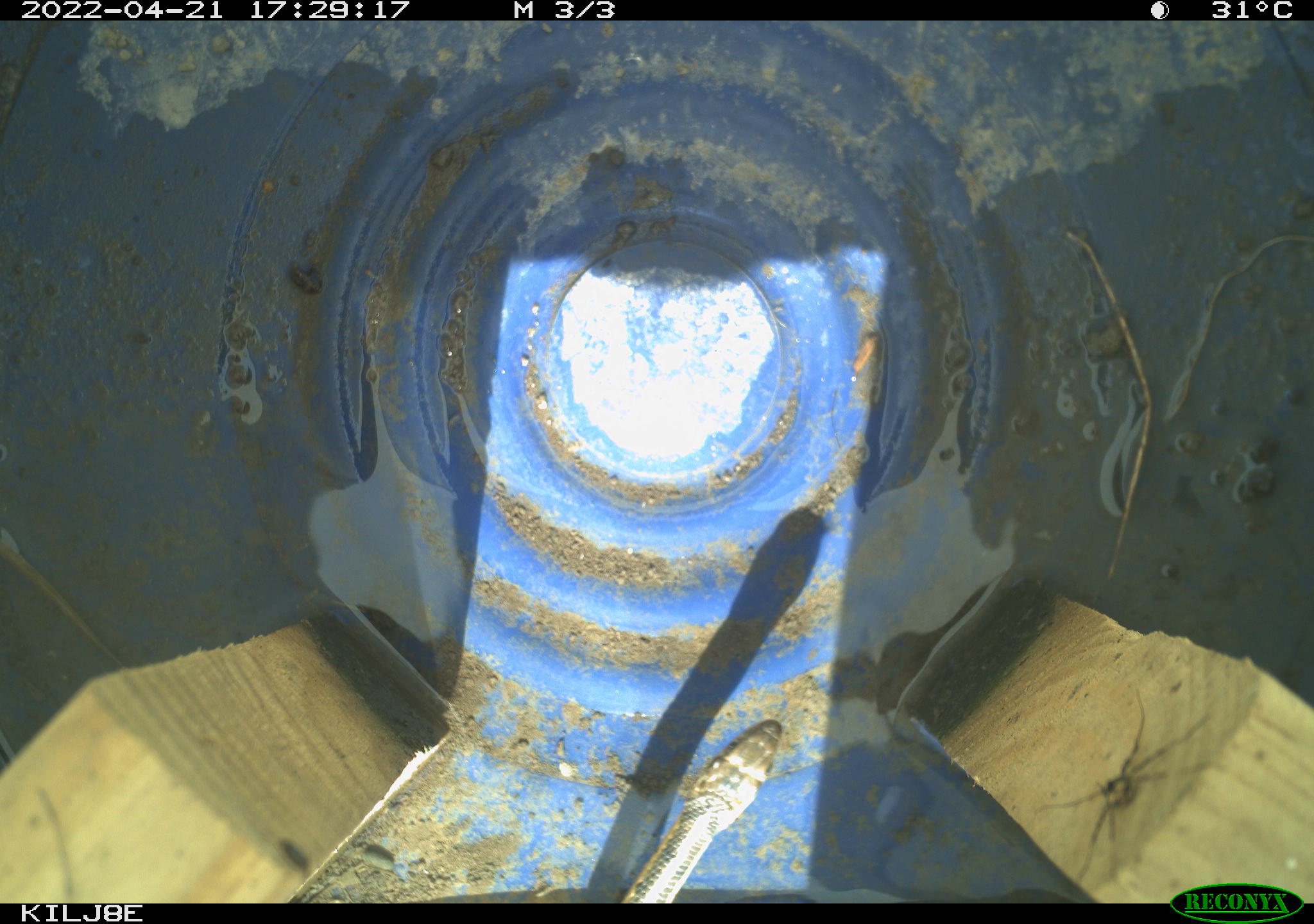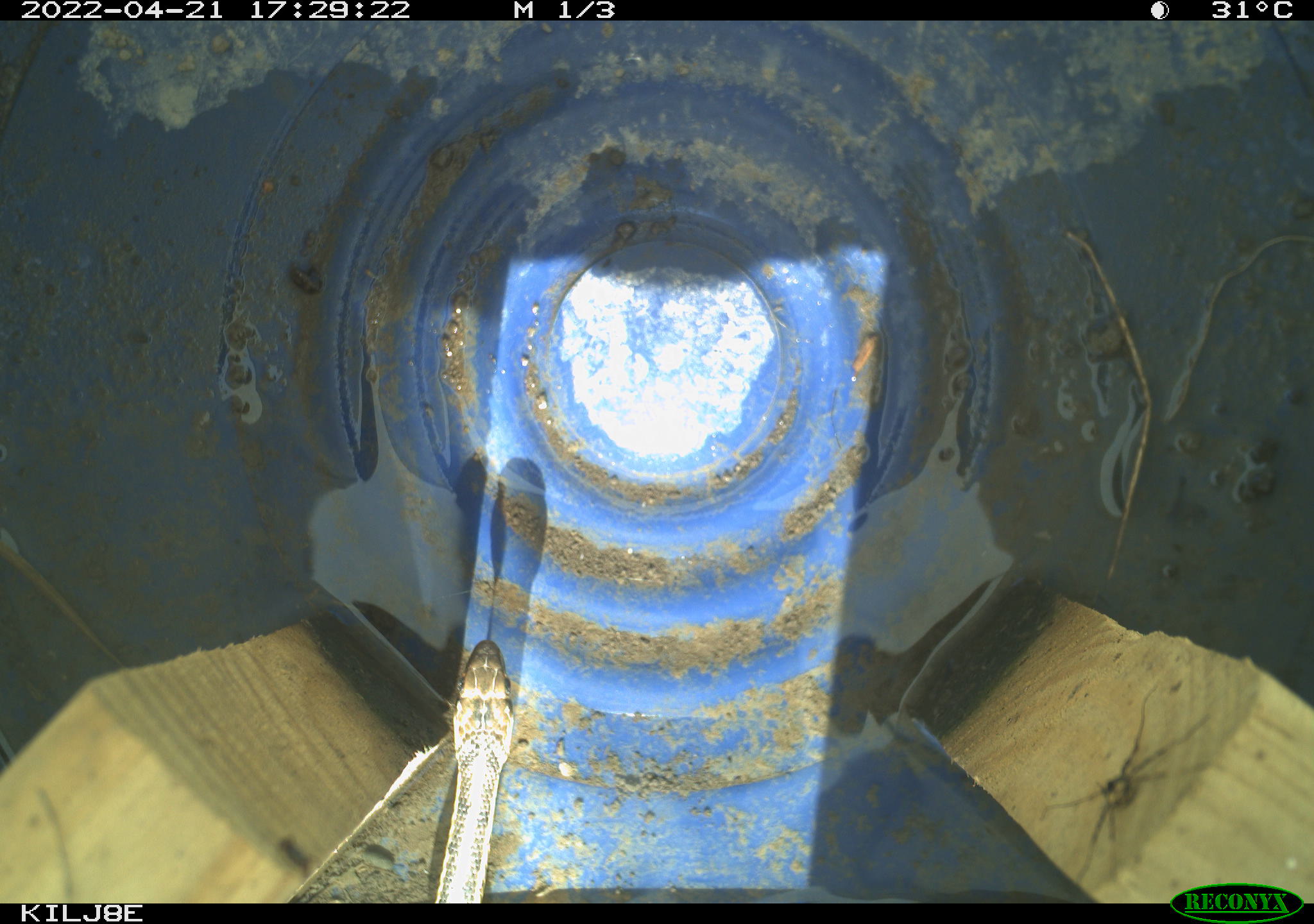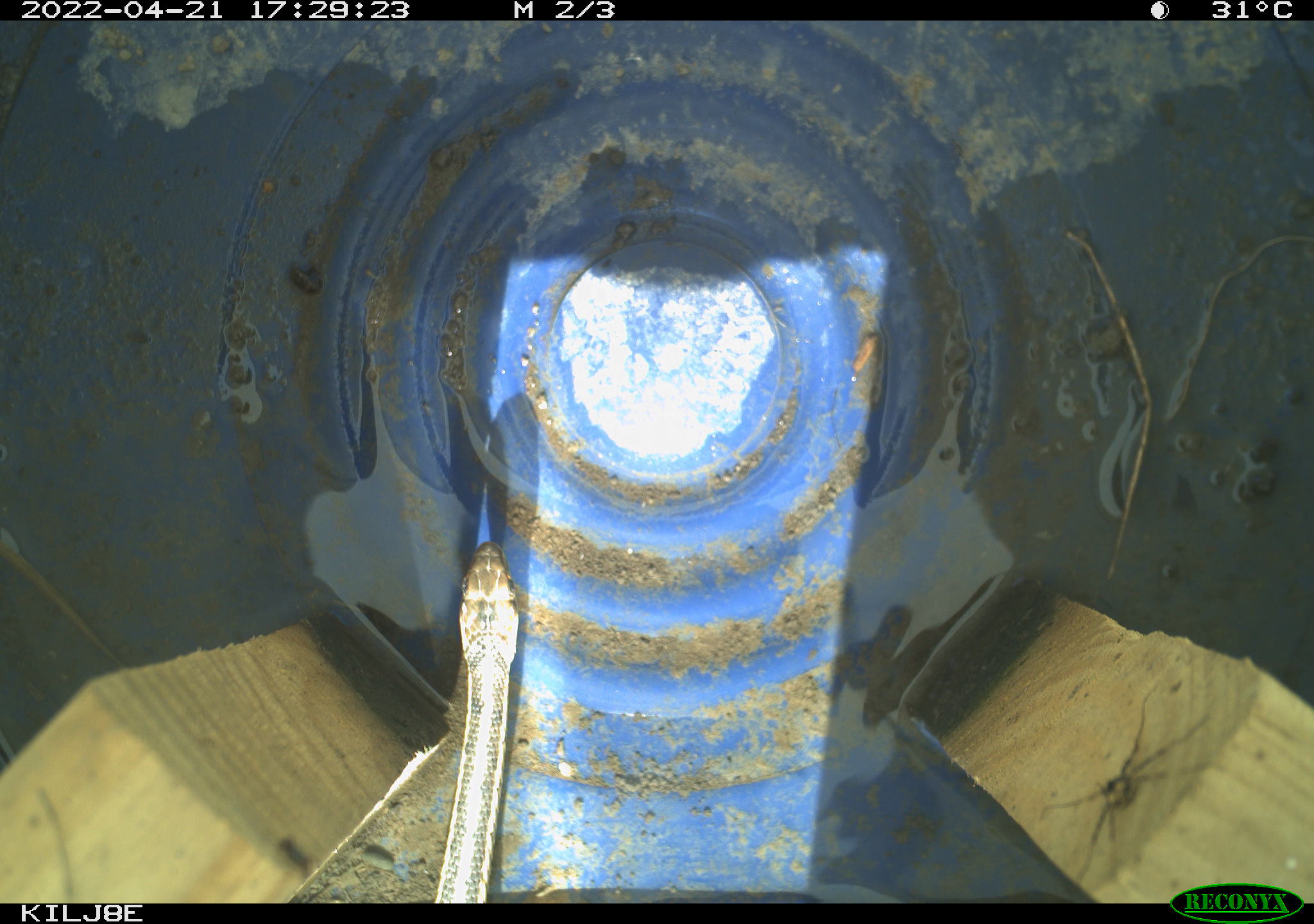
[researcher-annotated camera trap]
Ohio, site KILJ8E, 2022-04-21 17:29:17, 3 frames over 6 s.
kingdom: Animalia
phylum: Chordata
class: Reptilia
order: Squamata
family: Colubridae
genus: Thamnophis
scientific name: Thamnophis sirtalis sirtalis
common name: eastern gartersnake